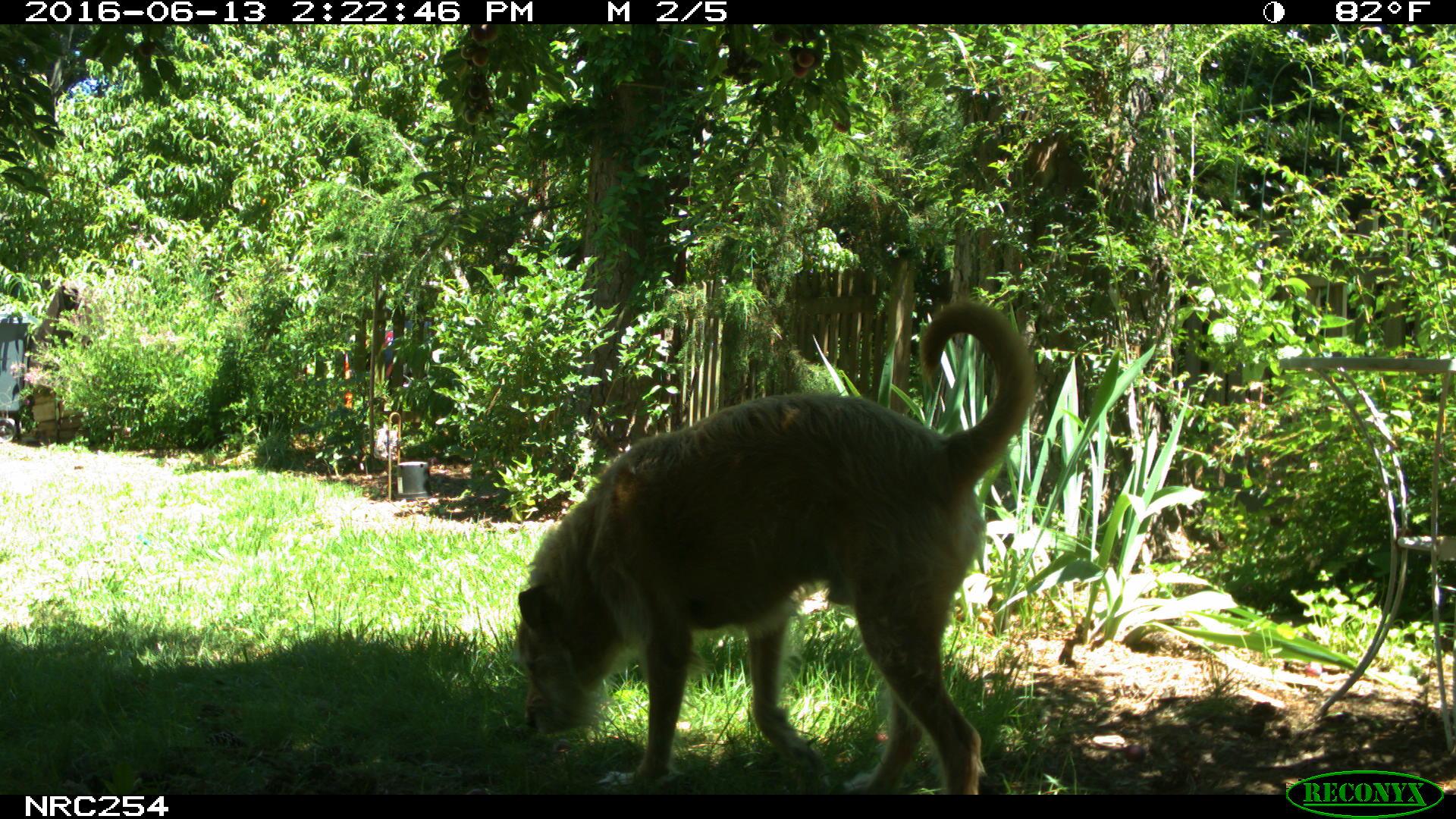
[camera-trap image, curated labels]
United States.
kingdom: Animalia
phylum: Chordata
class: Mammalia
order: Carnivora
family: Canidae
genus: Canis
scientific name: Canis familiaris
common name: domestic dog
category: Dog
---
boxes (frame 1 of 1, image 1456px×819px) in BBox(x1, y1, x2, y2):
Dog: BBox(504, 303, 1042, 794)